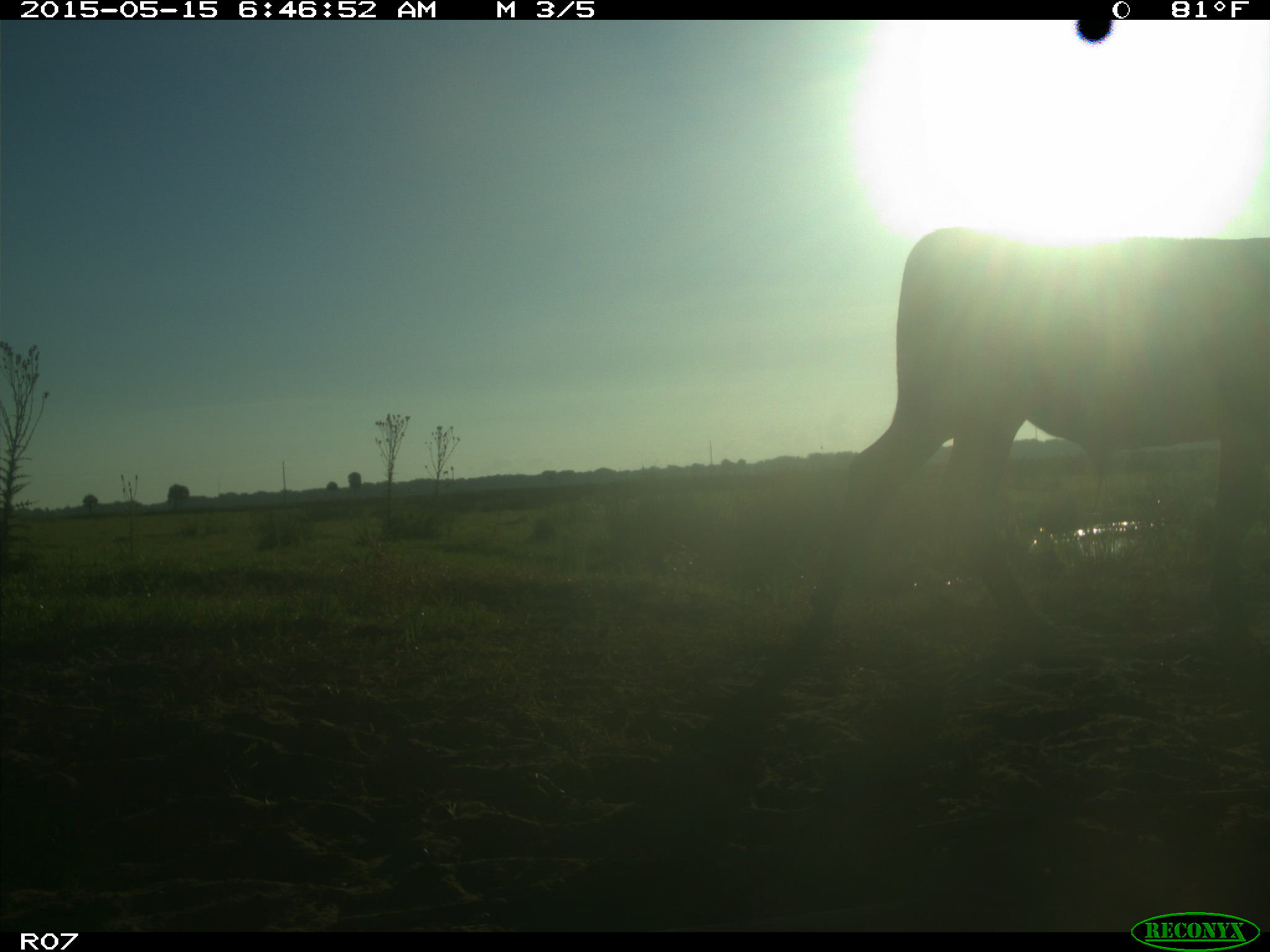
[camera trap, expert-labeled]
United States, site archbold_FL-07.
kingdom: Animalia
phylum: Chordata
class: Mammalia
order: Artiodactyla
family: Bovidae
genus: Bos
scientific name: Bos taurus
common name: domestic cow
Bos taurus (domestic cow).